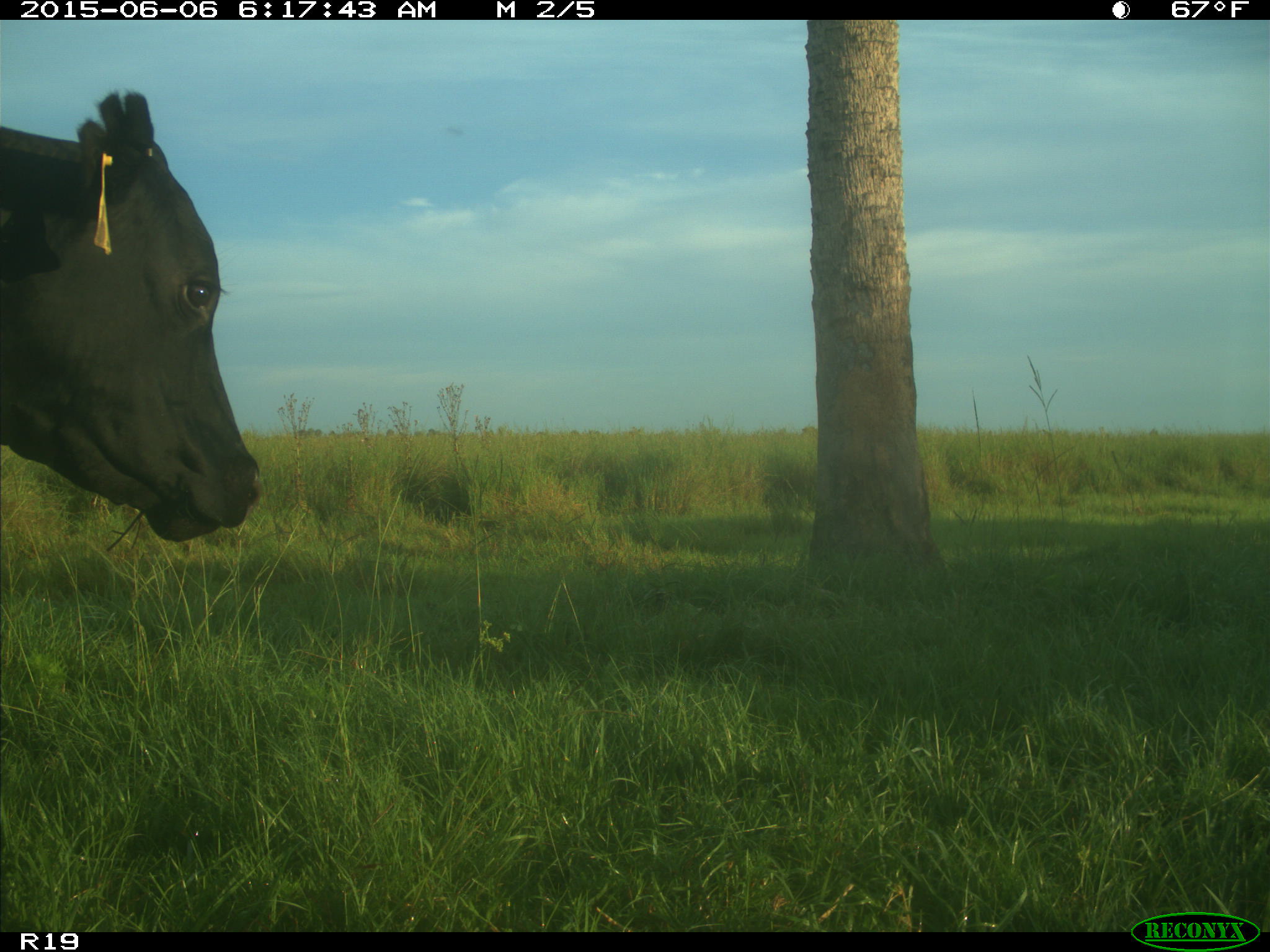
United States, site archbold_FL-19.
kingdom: Animalia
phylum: Chordata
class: Mammalia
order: Artiodactyla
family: Bovidae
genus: Bos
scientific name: Bos taurus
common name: domestic cow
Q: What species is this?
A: Bos taurus (domestic cow).